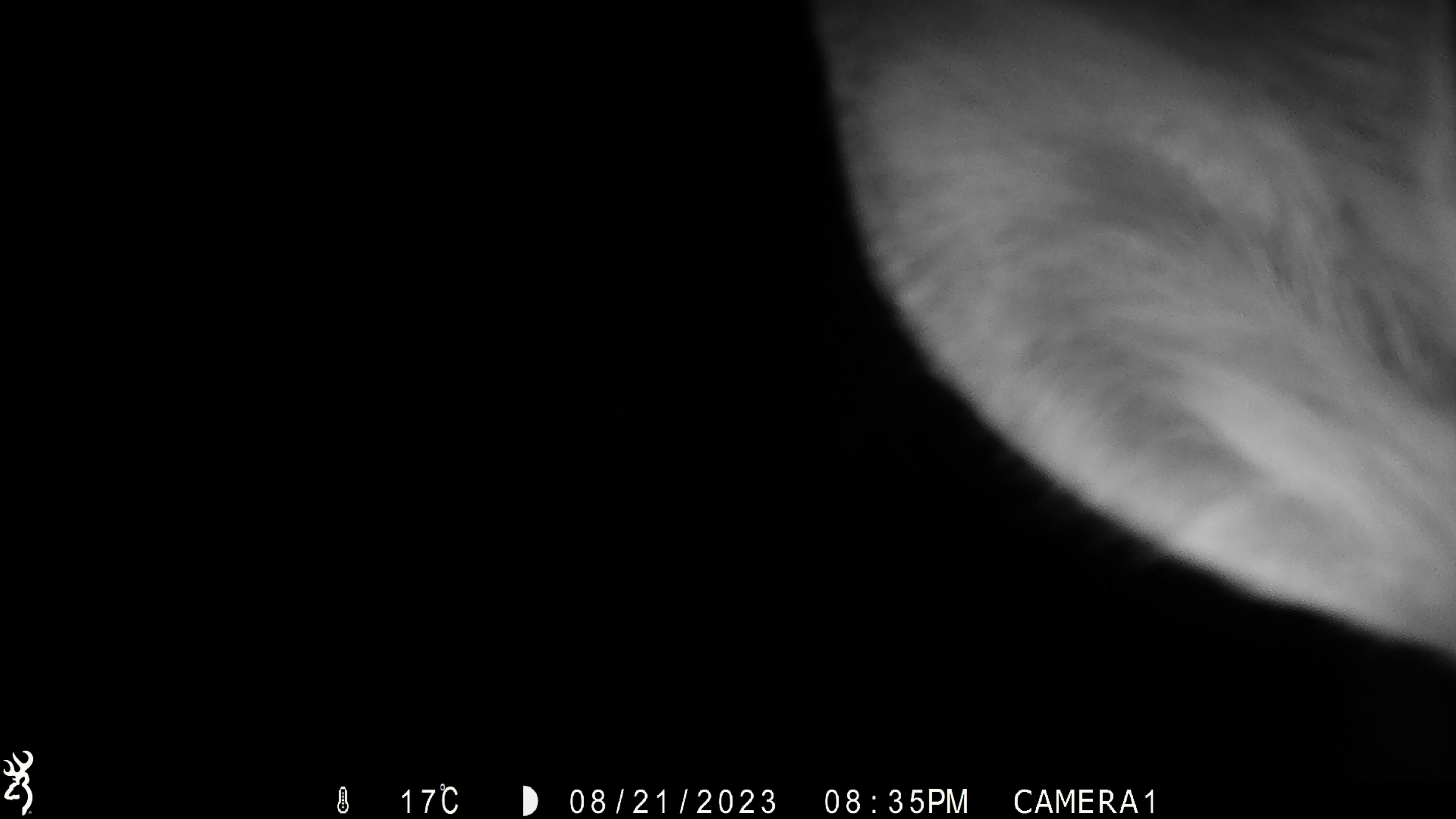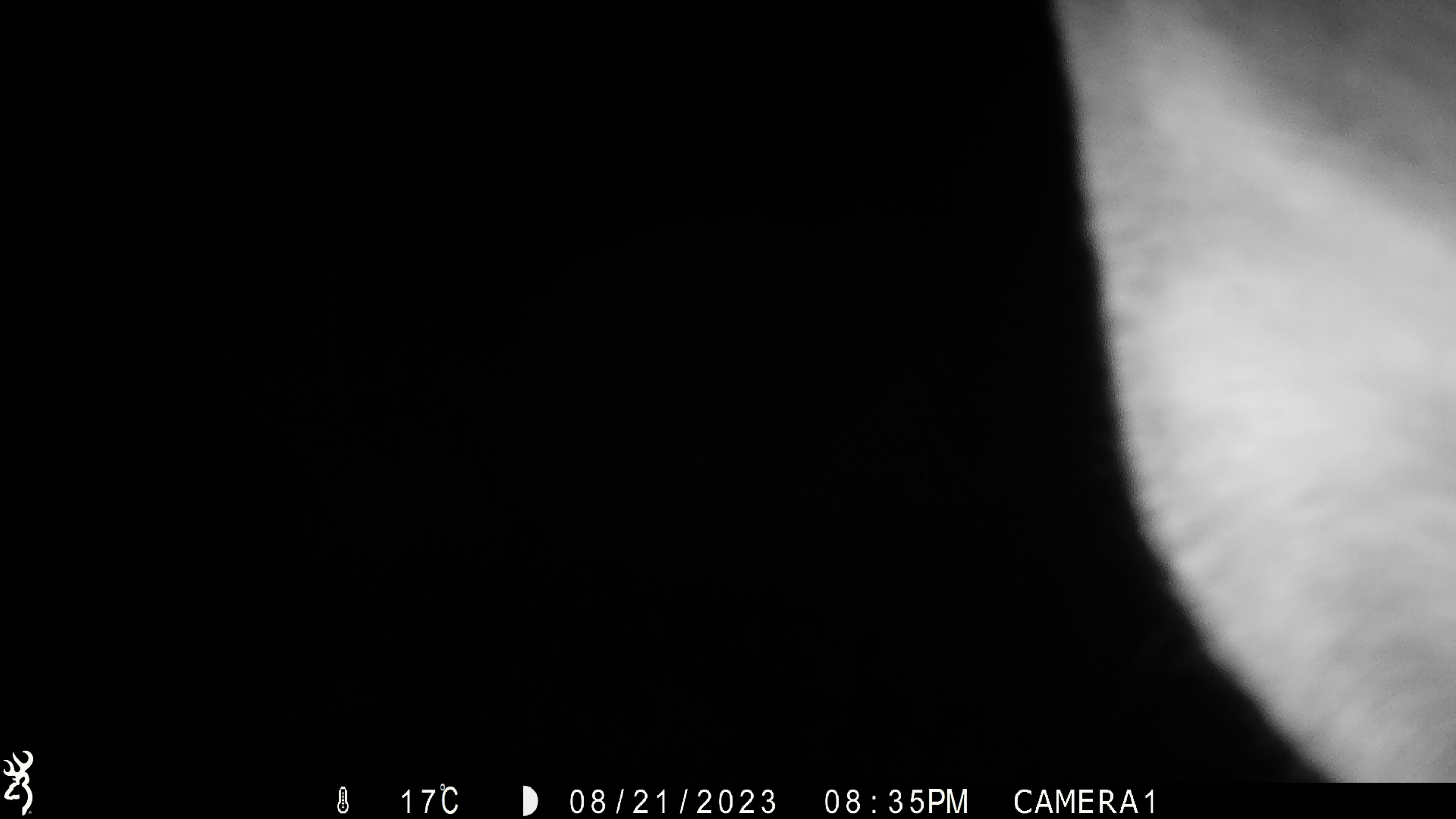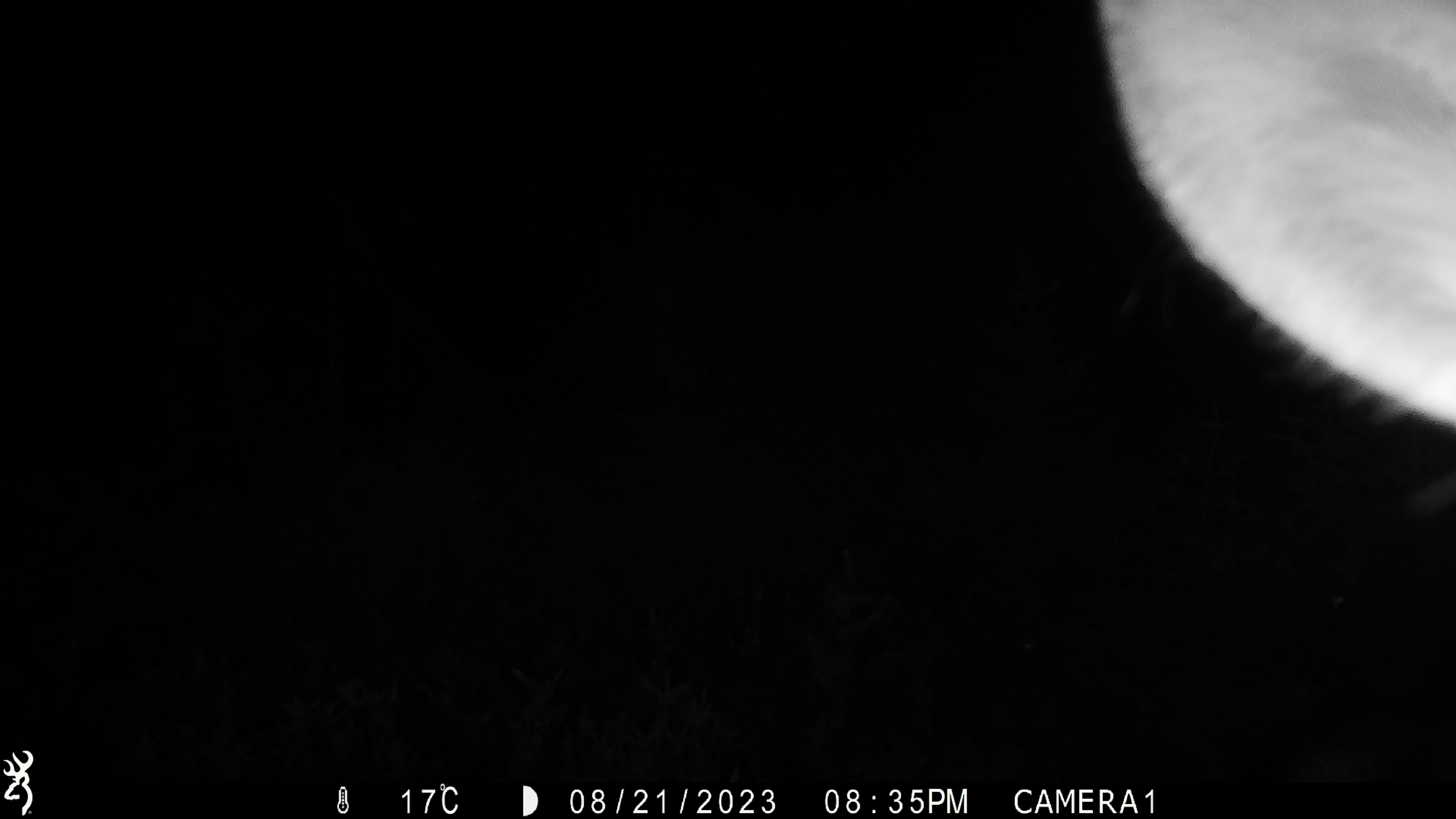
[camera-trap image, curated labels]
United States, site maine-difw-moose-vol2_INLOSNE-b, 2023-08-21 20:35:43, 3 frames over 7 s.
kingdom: Animalia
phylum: Chordata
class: Mammalia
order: Artiodactyla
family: Cervidae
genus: Alces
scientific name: Alces alces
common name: moose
Moose (Alces alces).